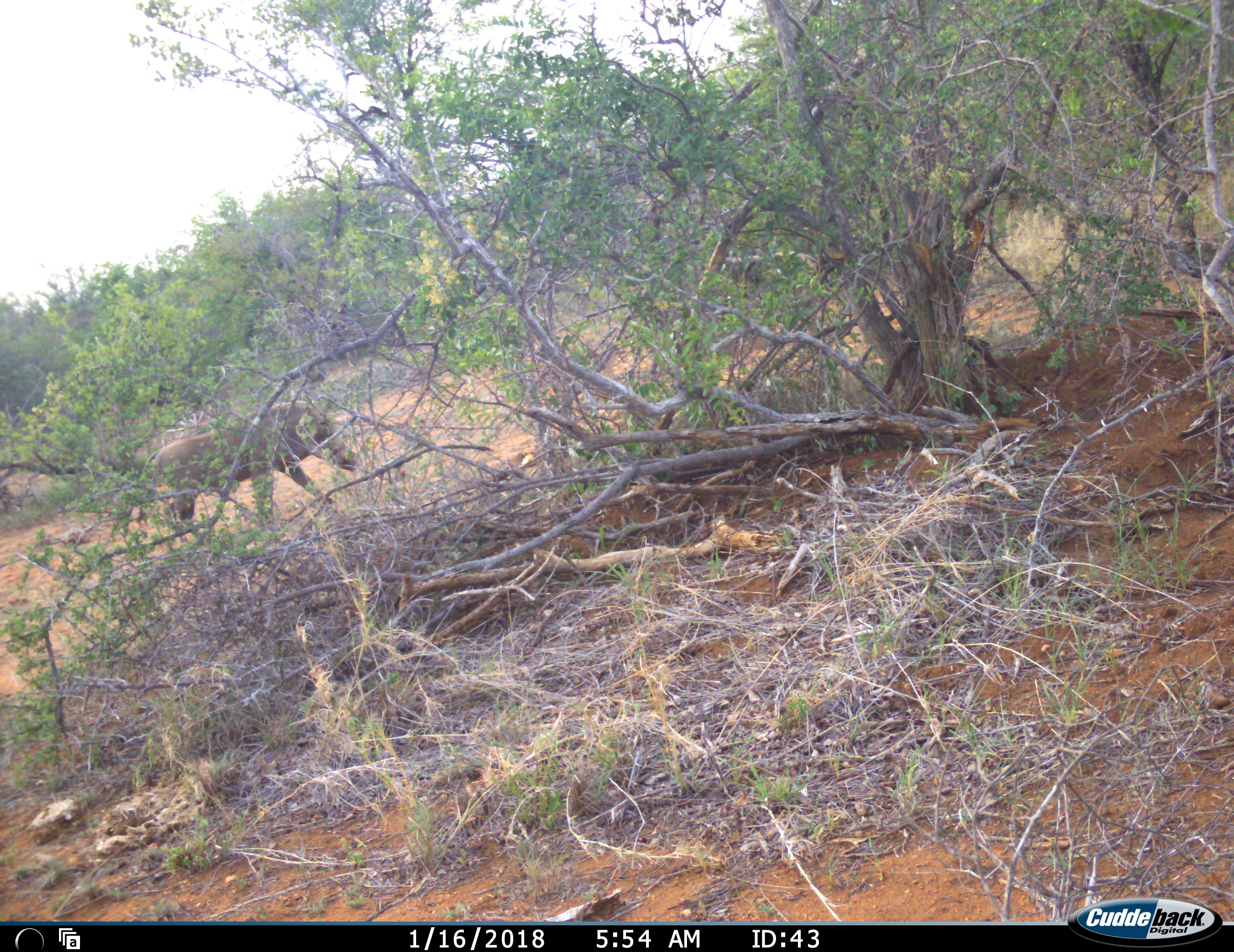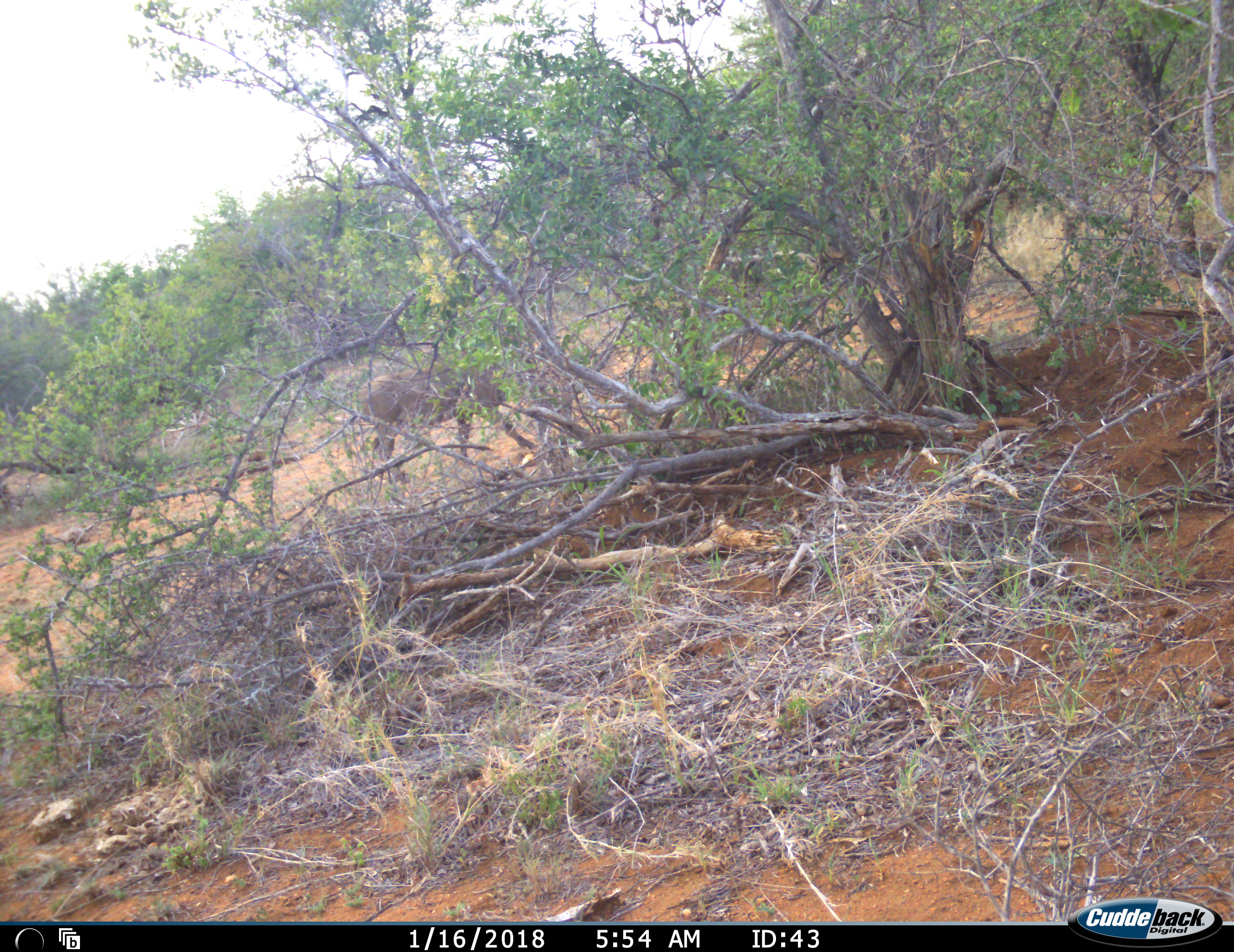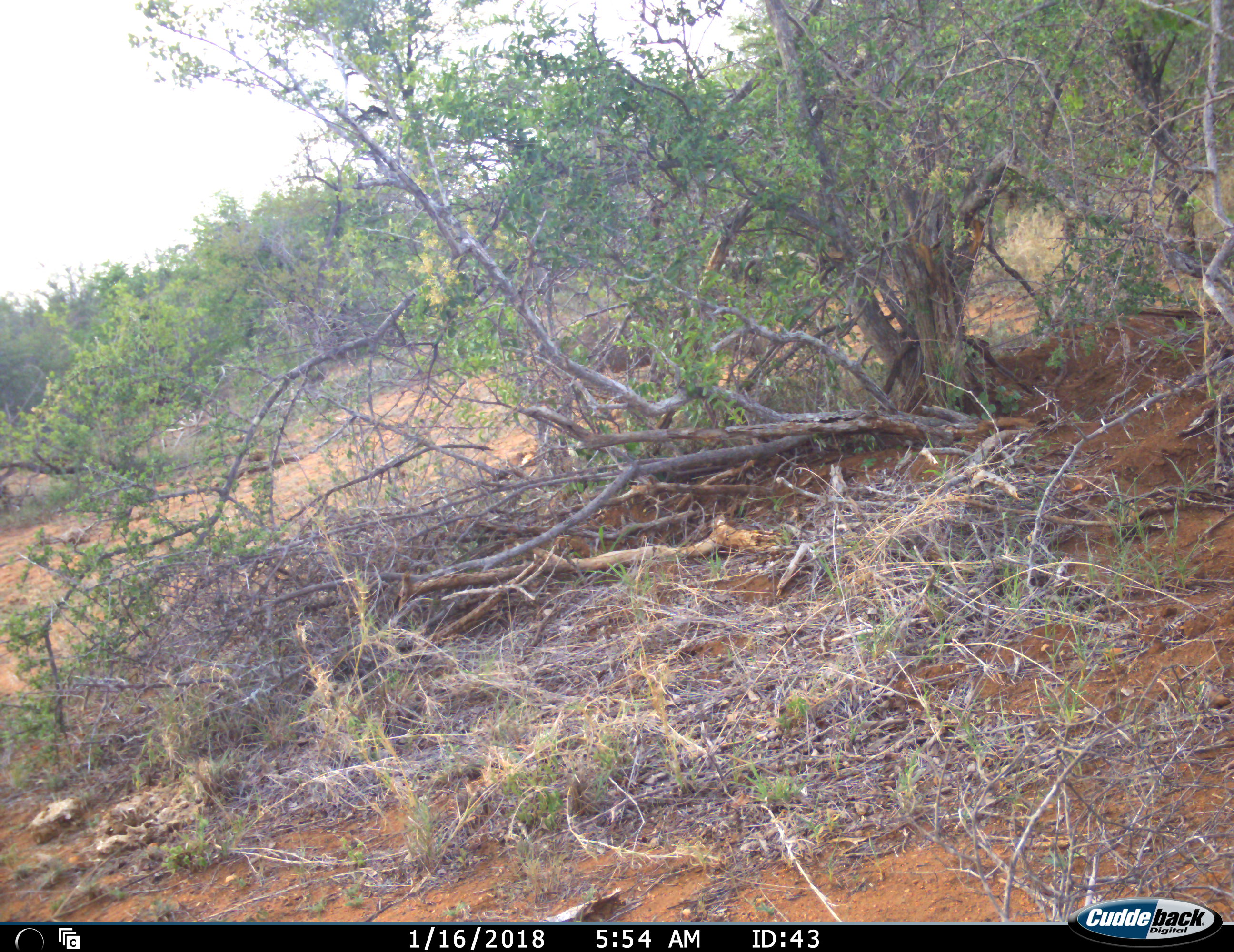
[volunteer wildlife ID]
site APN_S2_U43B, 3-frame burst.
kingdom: Animalia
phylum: Chordata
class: Mammalia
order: Artiodactyla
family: Suidae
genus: Phacochoerus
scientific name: Phacochoerus africanus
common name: warthog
Warthog (Phacochoerus africanus), count 1. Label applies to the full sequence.